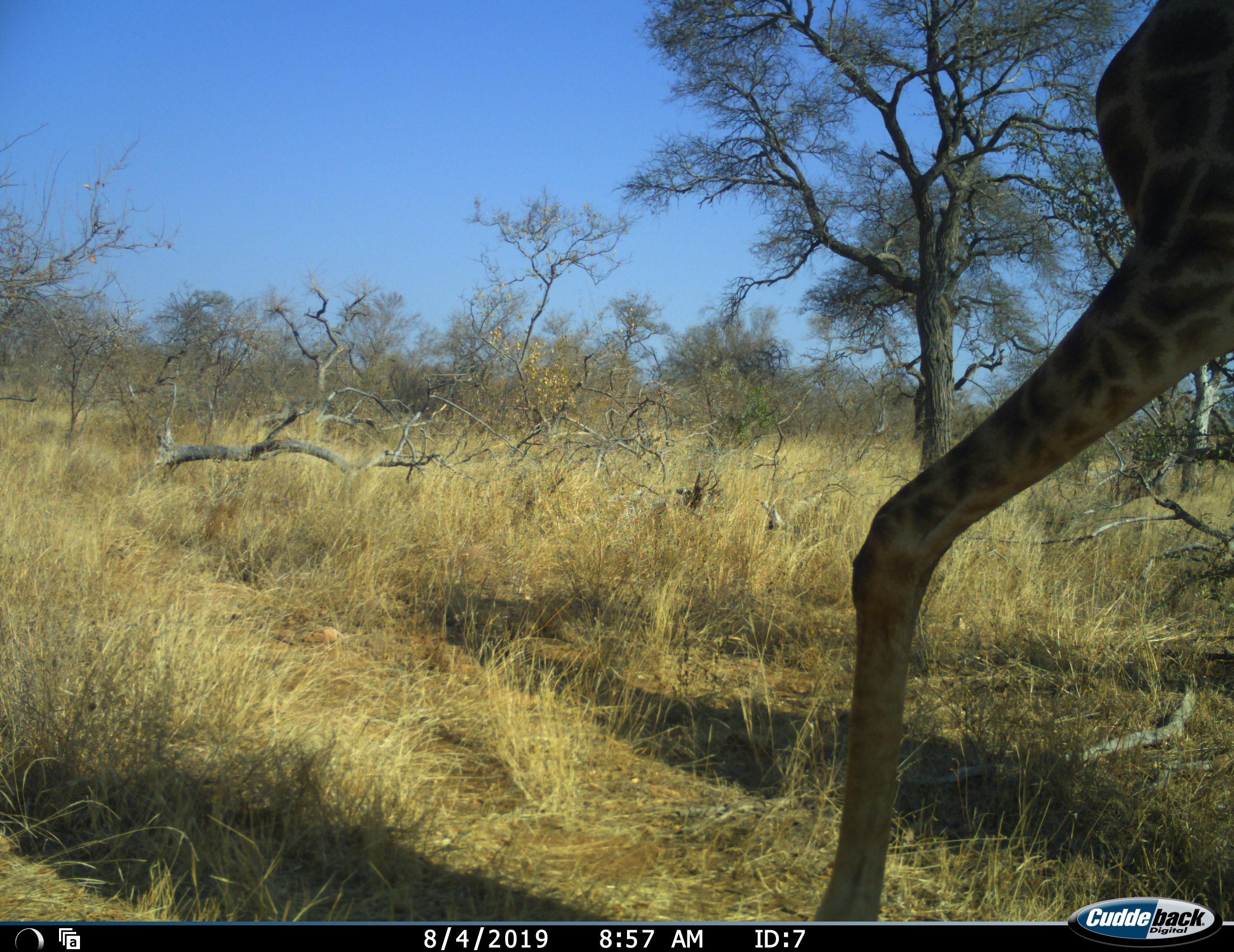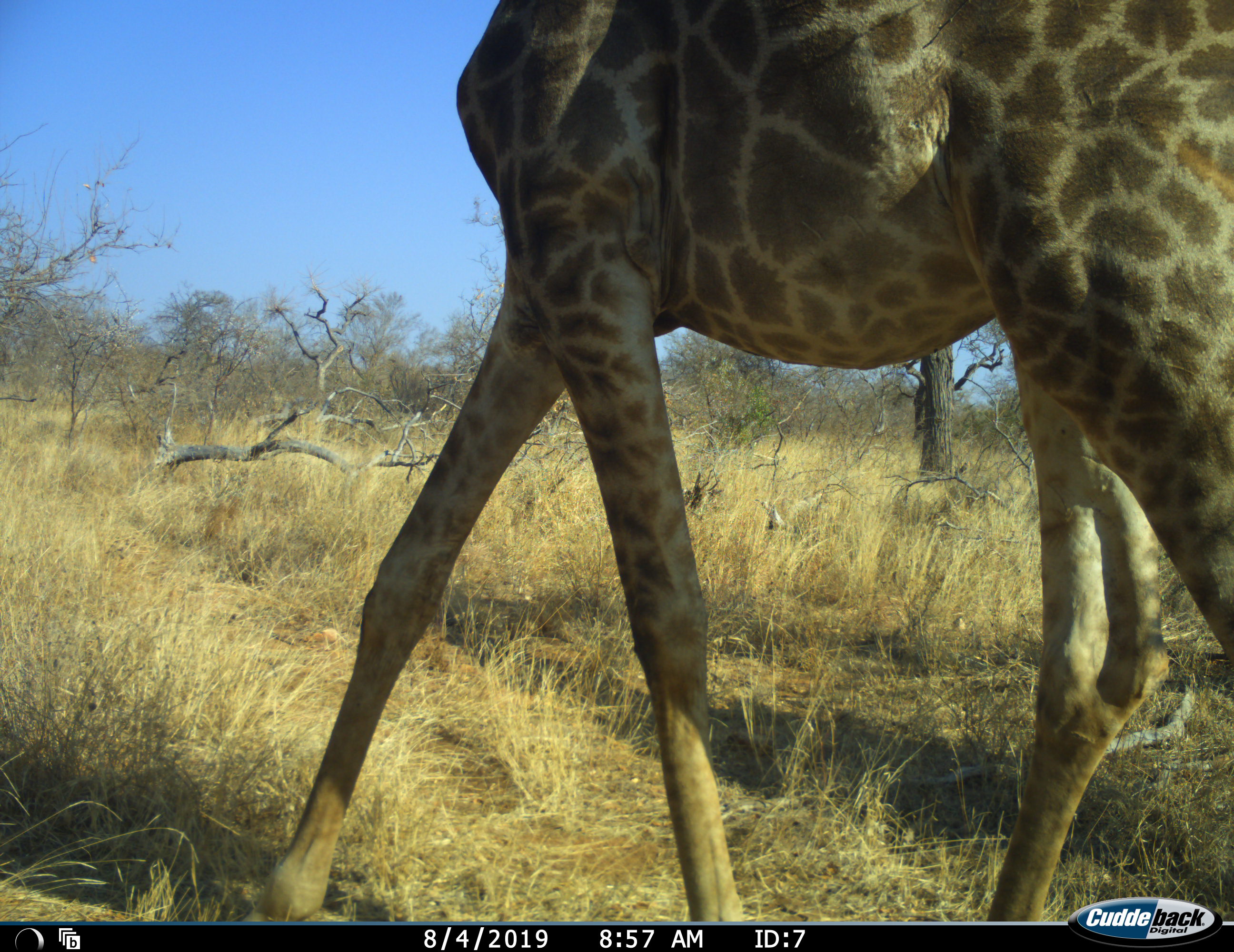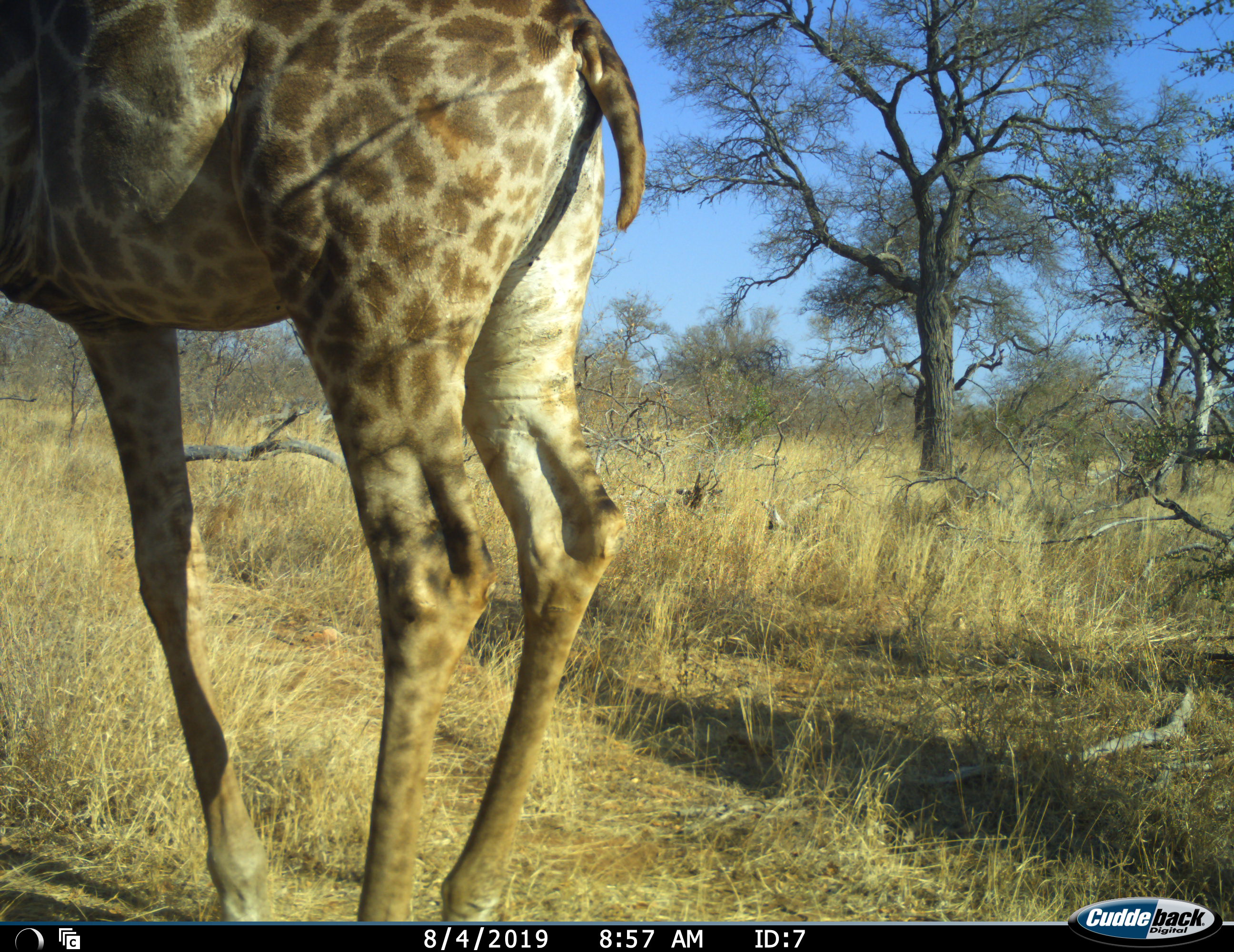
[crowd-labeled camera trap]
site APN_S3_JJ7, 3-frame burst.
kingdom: Animalia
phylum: Chordata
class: Mammalia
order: Artiodactyla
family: Giraffidae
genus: Giraffa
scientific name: Giraffa camelopardalis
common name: giraffe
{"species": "giraffe (Giraffa camelopardalis)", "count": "1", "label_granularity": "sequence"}